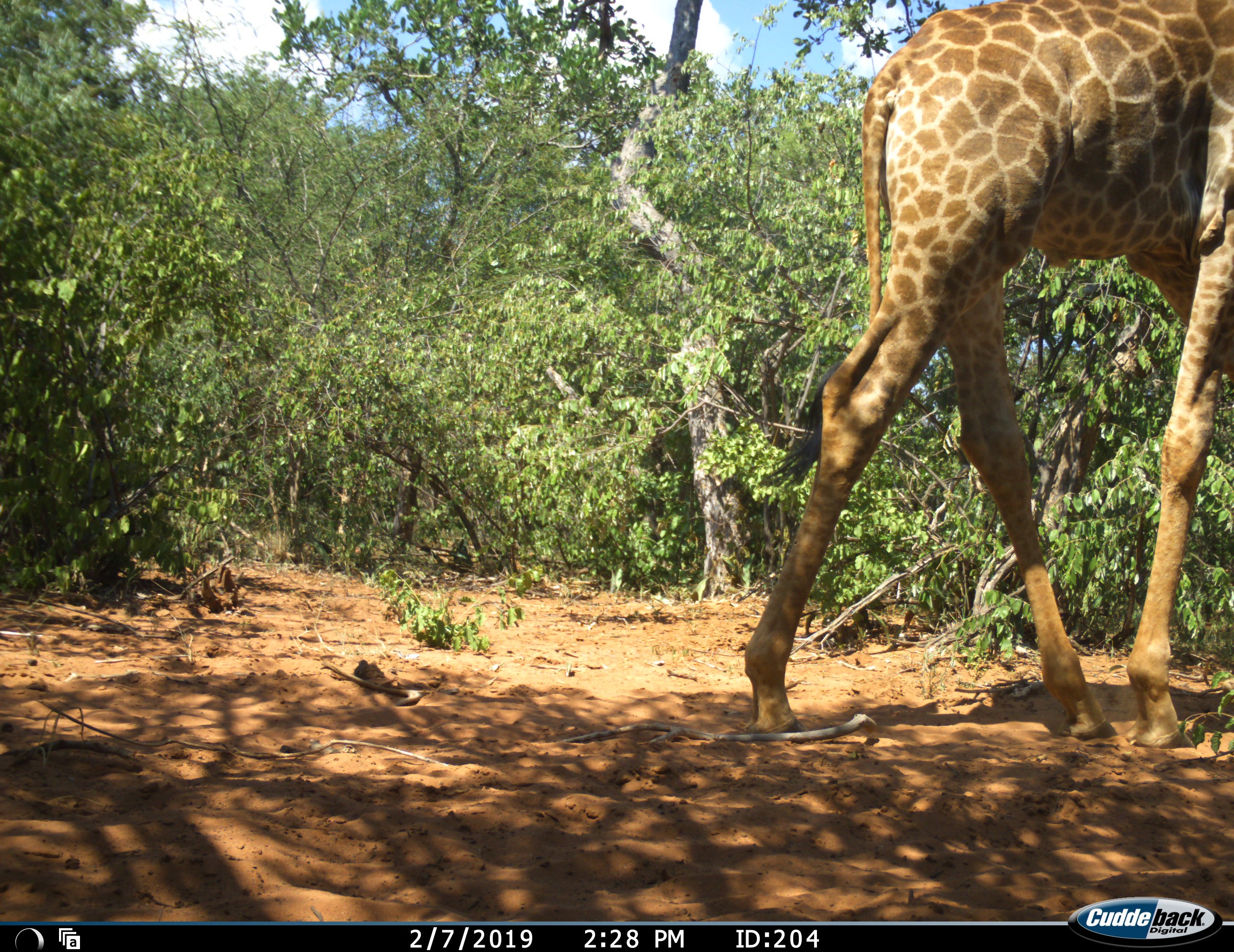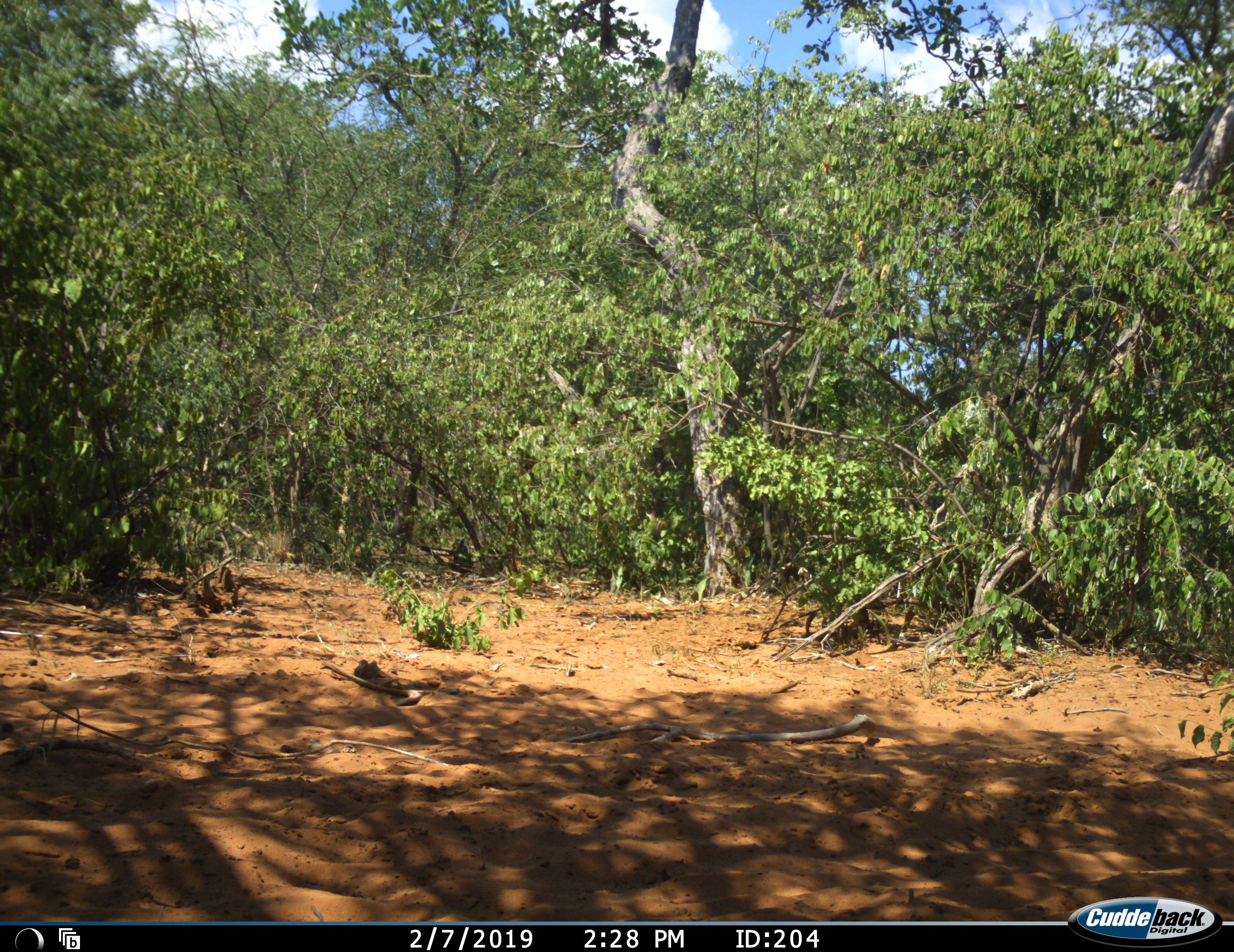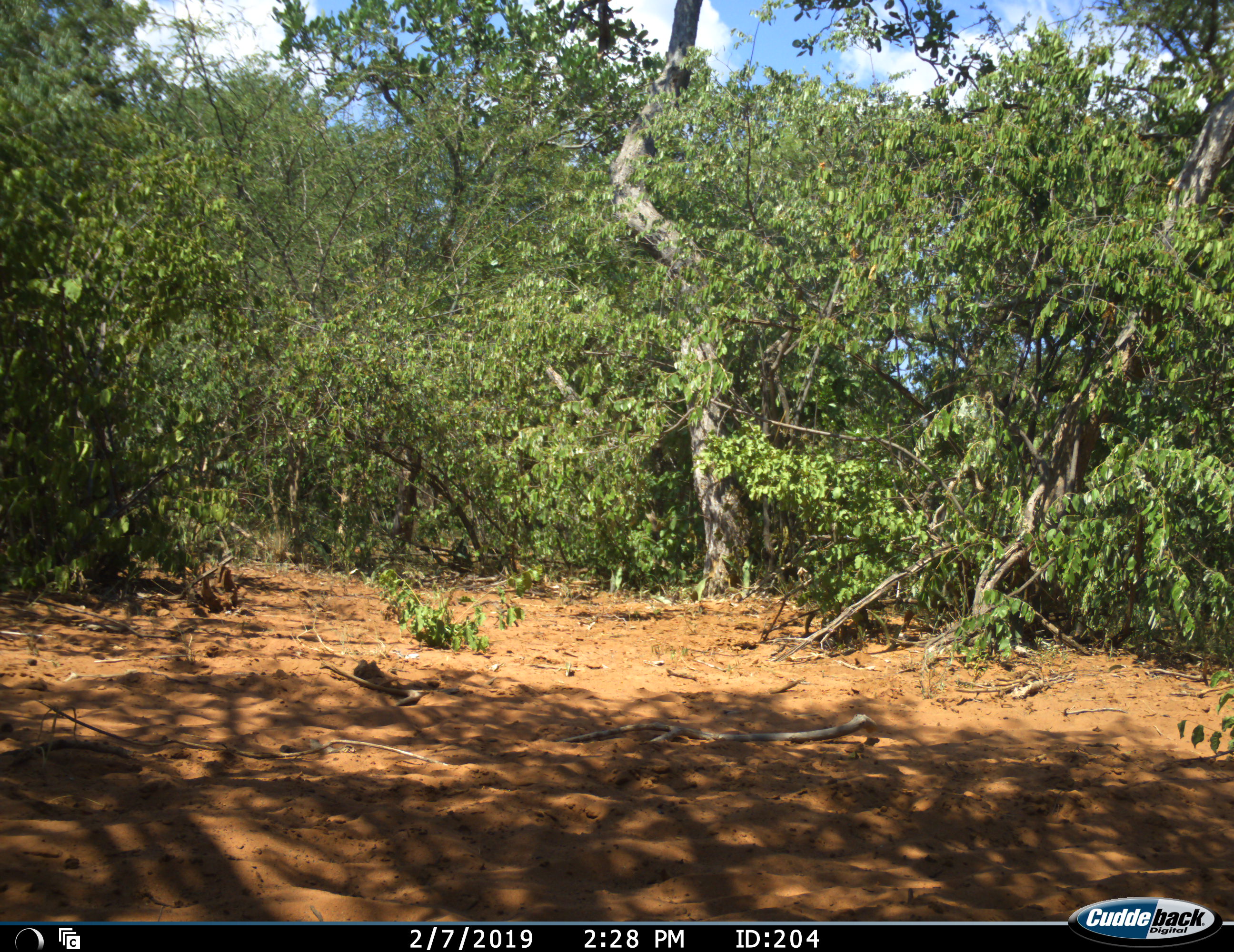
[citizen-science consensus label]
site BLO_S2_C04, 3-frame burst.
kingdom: Animalia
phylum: Chordata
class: Mammalia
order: Artiodactyla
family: Giraffidae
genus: Giraffa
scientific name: Giraffa camelopardalis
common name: giraffe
Giraffe (Giraffa camelopardalis), count 1. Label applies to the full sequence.